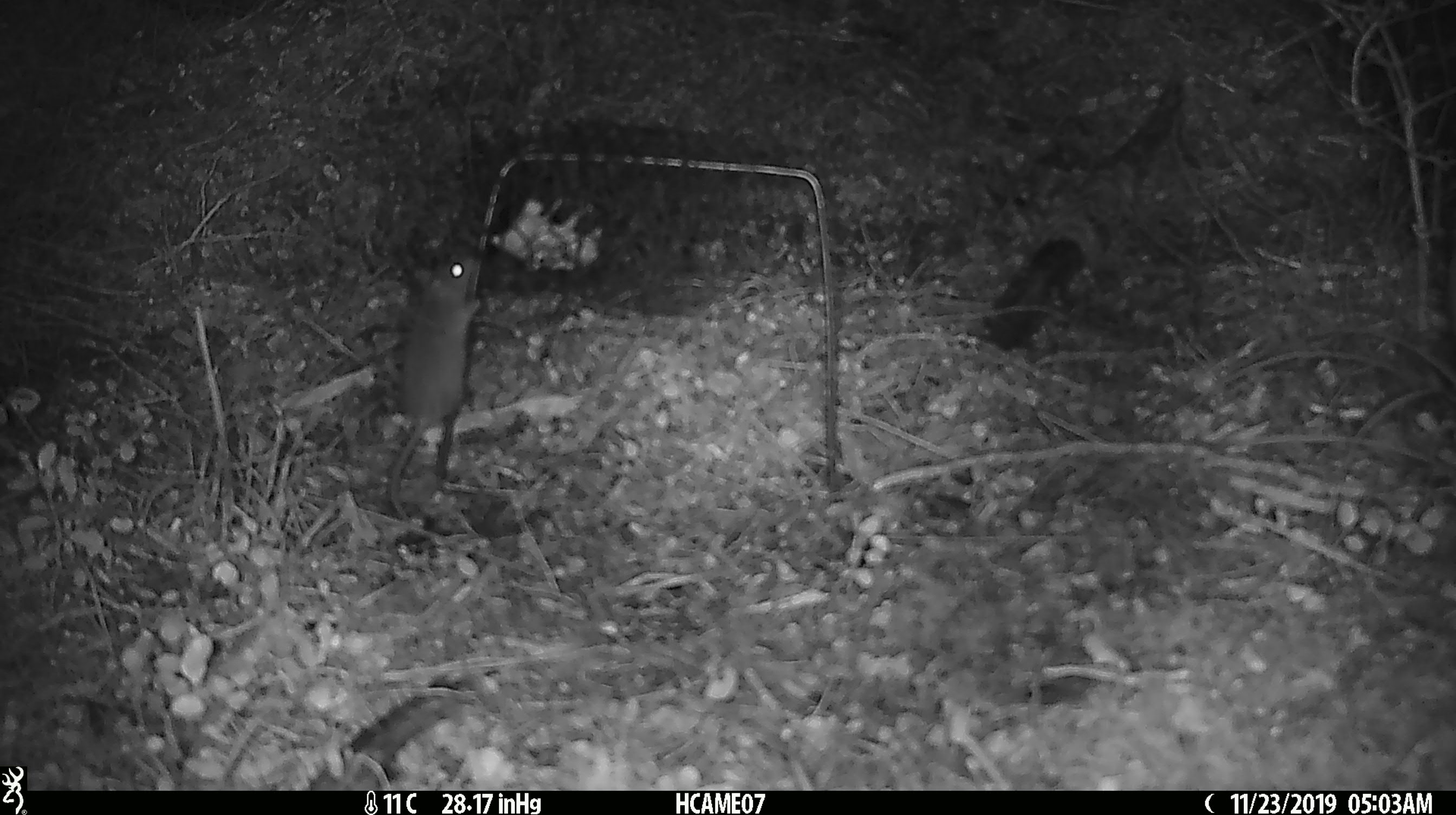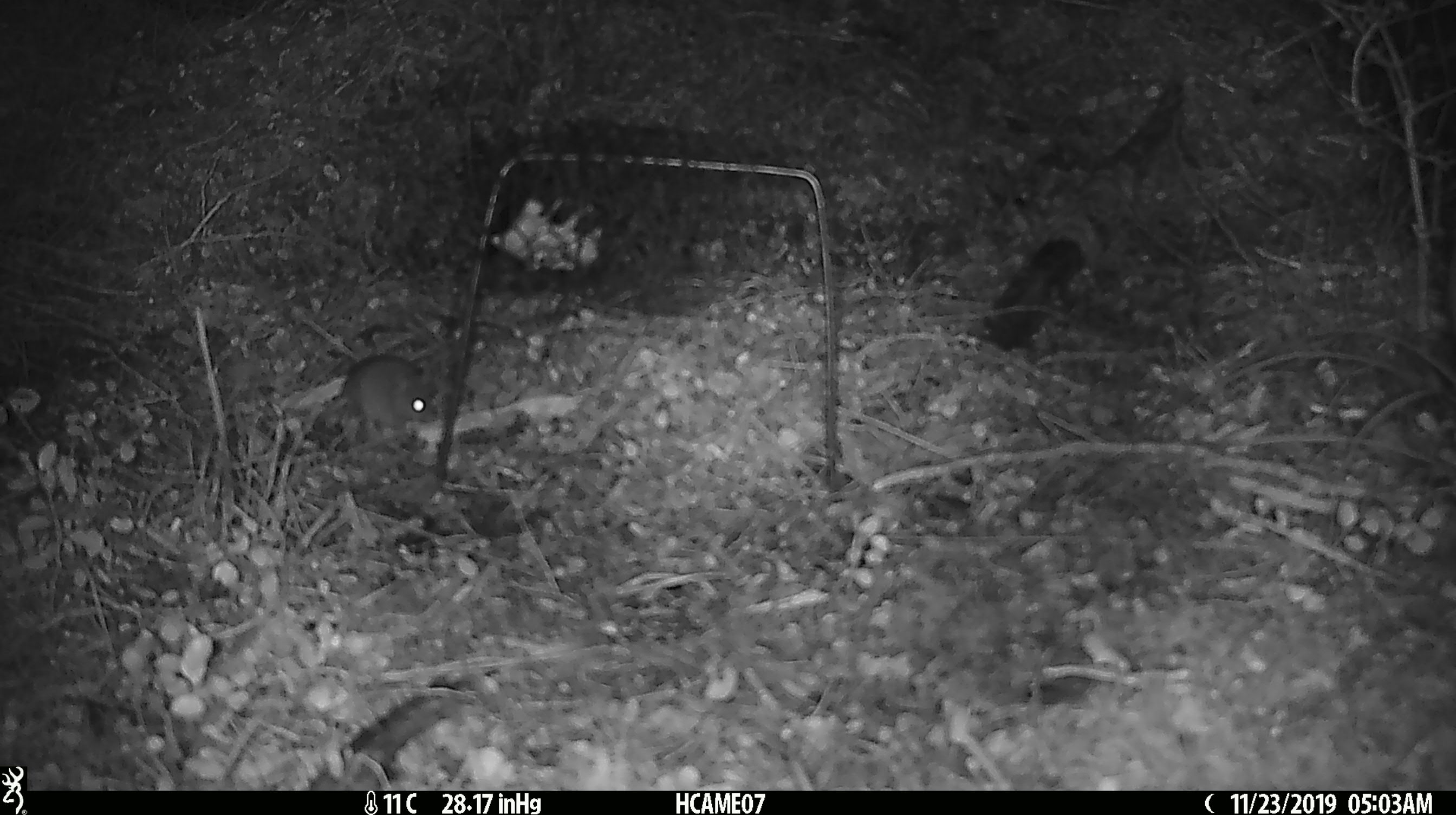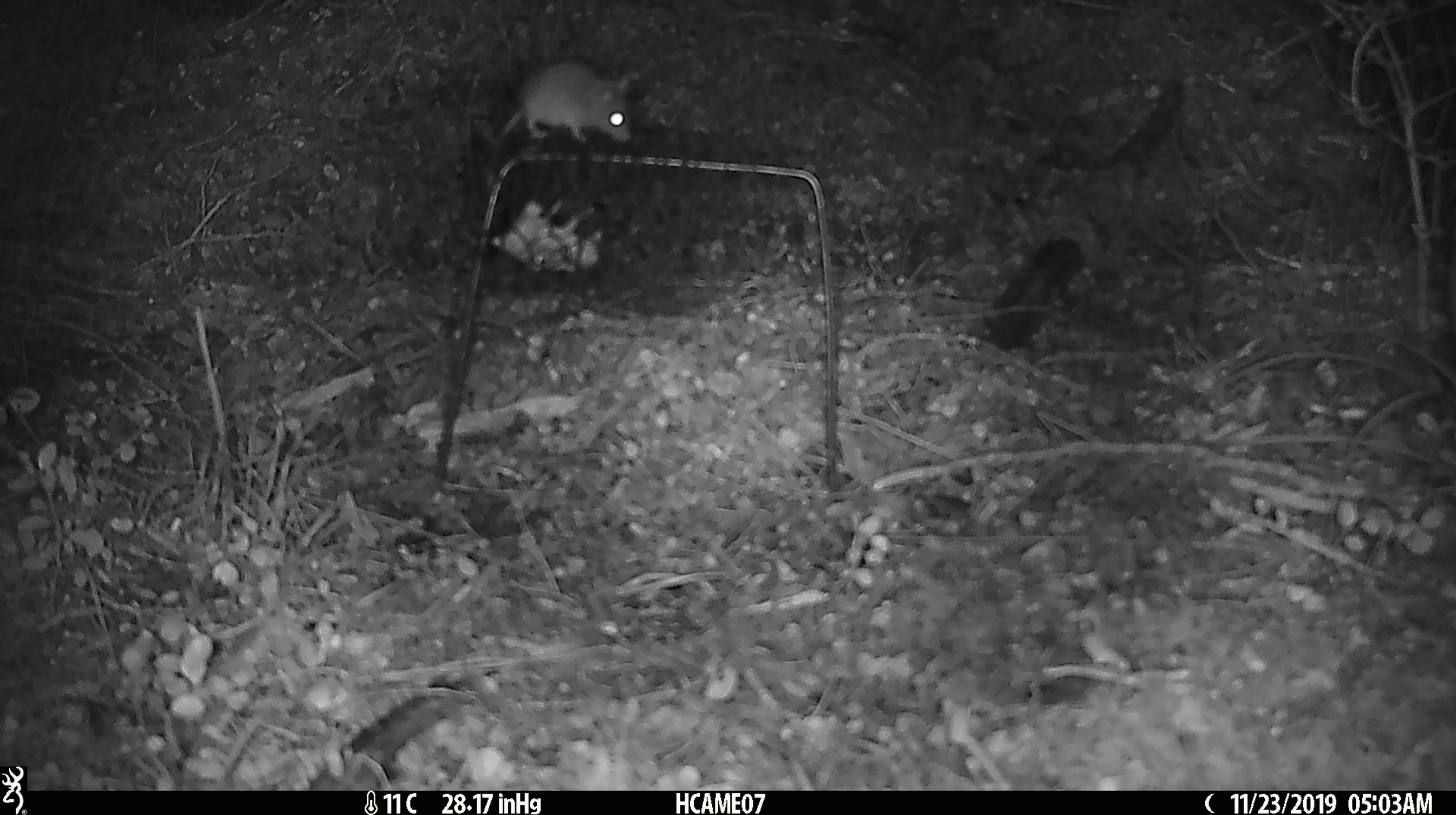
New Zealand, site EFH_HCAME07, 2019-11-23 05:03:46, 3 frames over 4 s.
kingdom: Animalia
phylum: Chordata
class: Mammalia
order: Rodentia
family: Muridae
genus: Mus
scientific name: Mus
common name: mouse